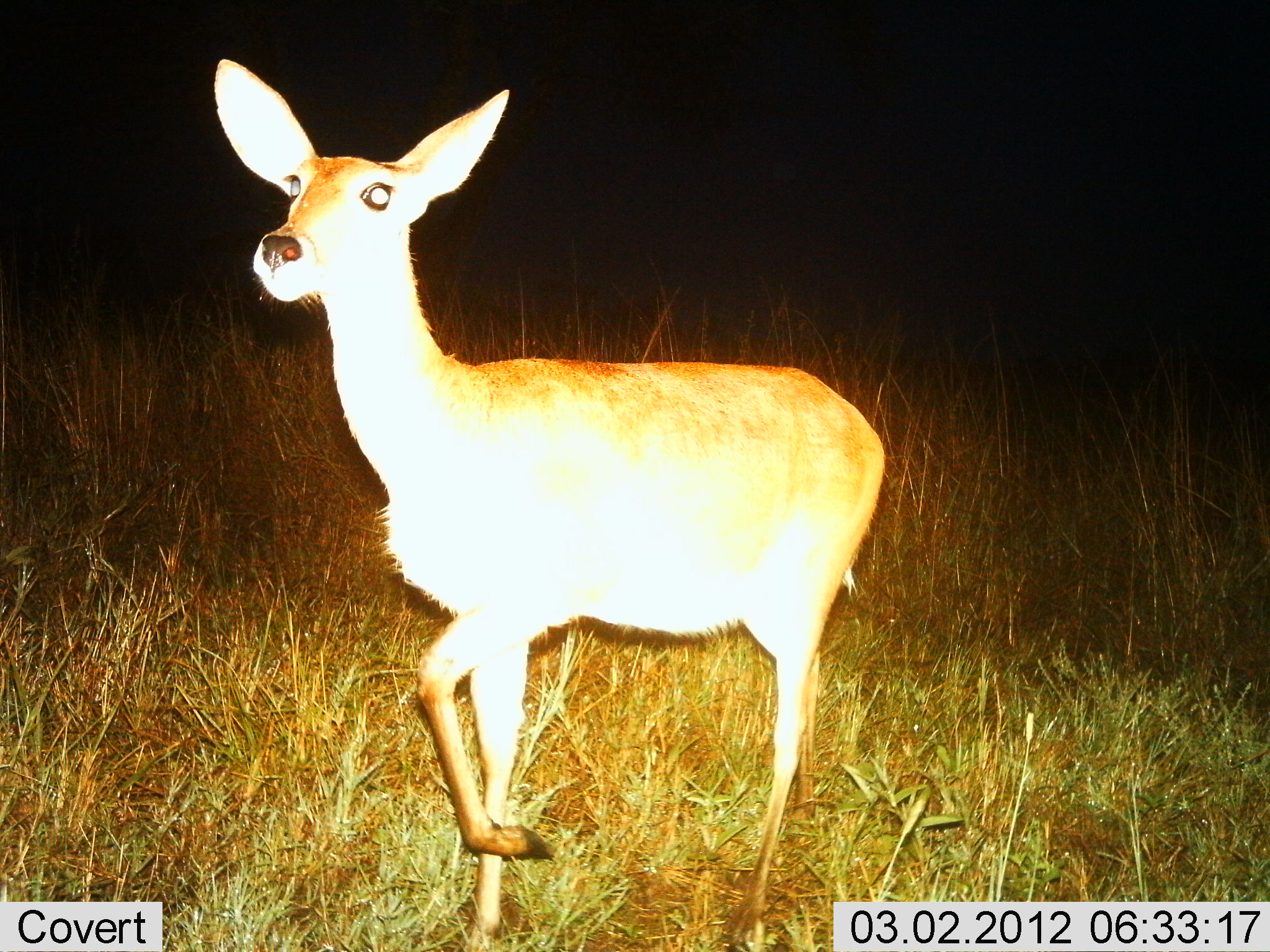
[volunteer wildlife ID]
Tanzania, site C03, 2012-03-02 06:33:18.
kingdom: Animalia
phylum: Chordata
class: Mammalia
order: Artiodactyla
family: Bovidae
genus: Redunca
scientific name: Redunca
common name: reedbuck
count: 1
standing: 67%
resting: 0%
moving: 33%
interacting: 0%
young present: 0%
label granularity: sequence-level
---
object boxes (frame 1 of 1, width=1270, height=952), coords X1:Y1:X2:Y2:
animal: 208:56:886:952